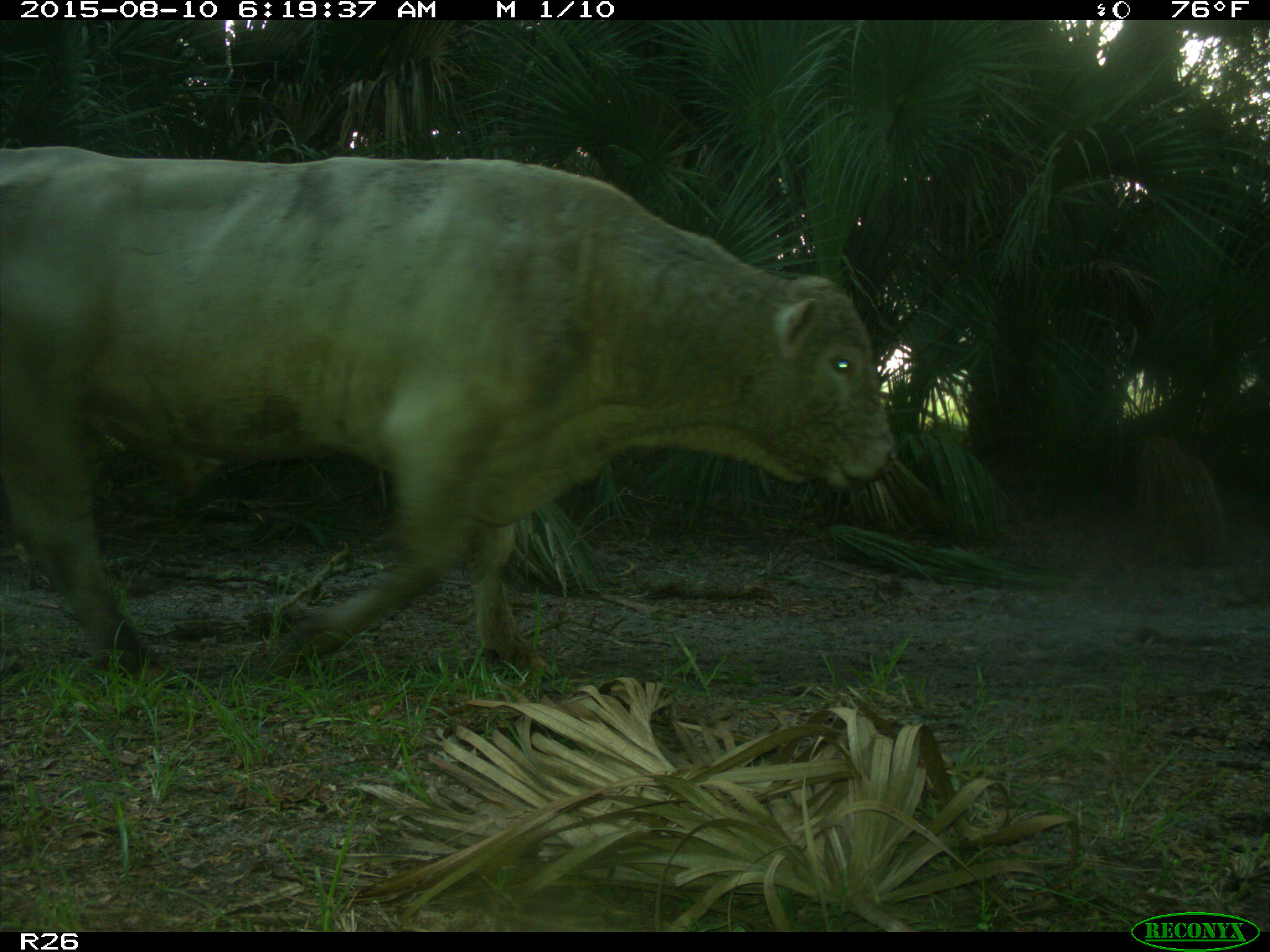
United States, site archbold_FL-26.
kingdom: Animalia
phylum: Chordata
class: Mammalia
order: Artiodactyla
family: Bovidae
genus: Bos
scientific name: Bos taurus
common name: domestic cow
Bos taurus (domestic cow).